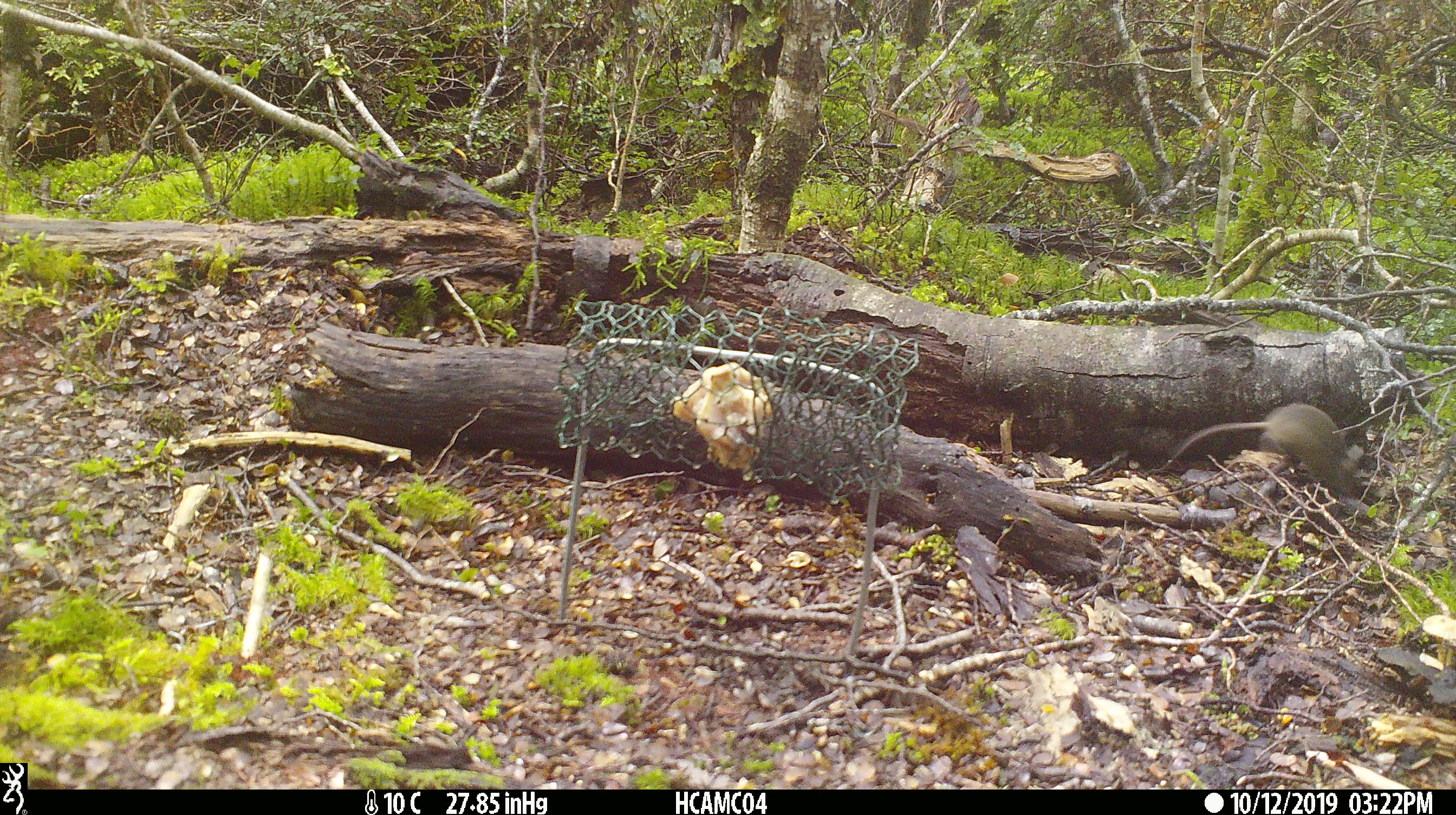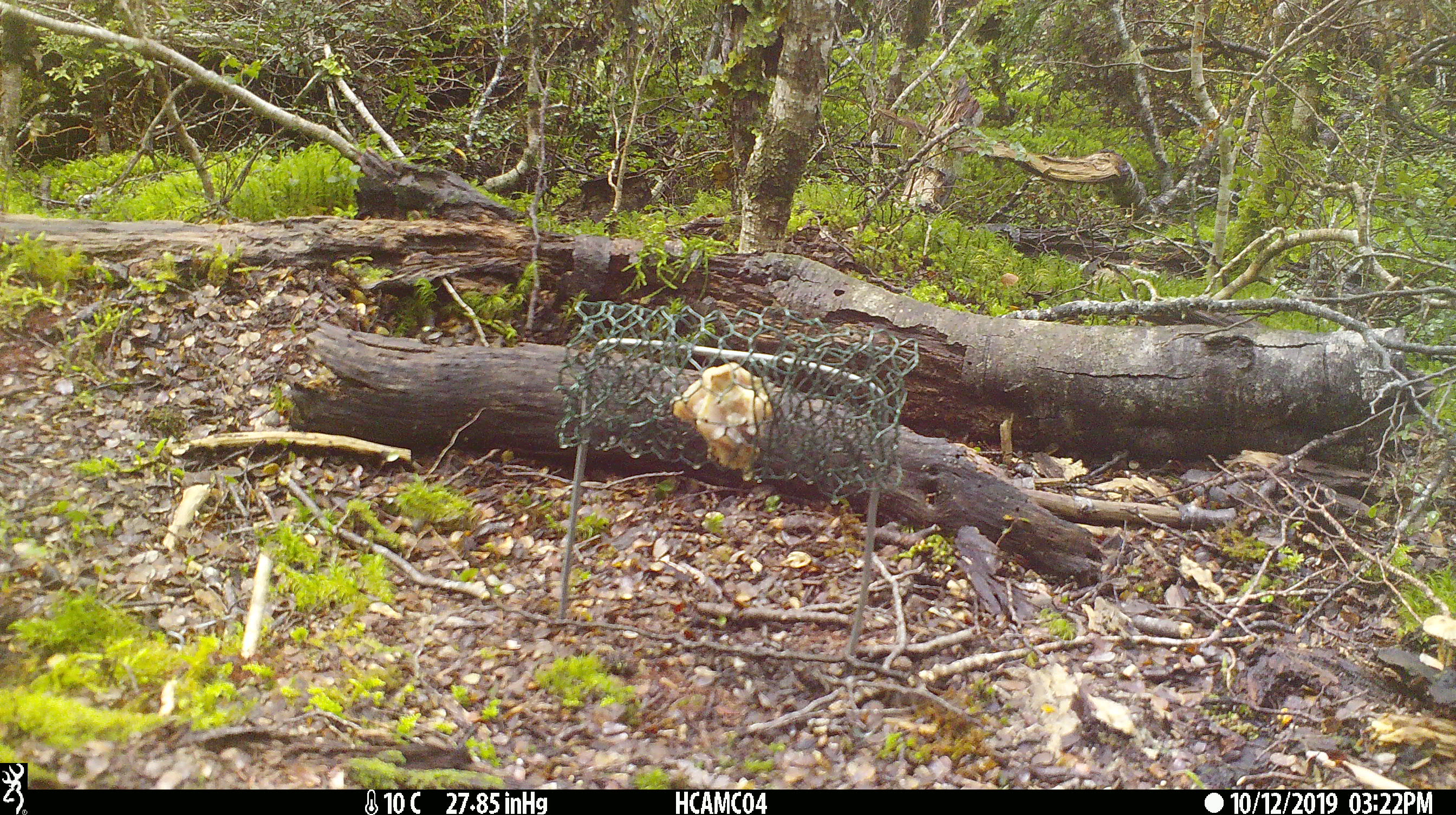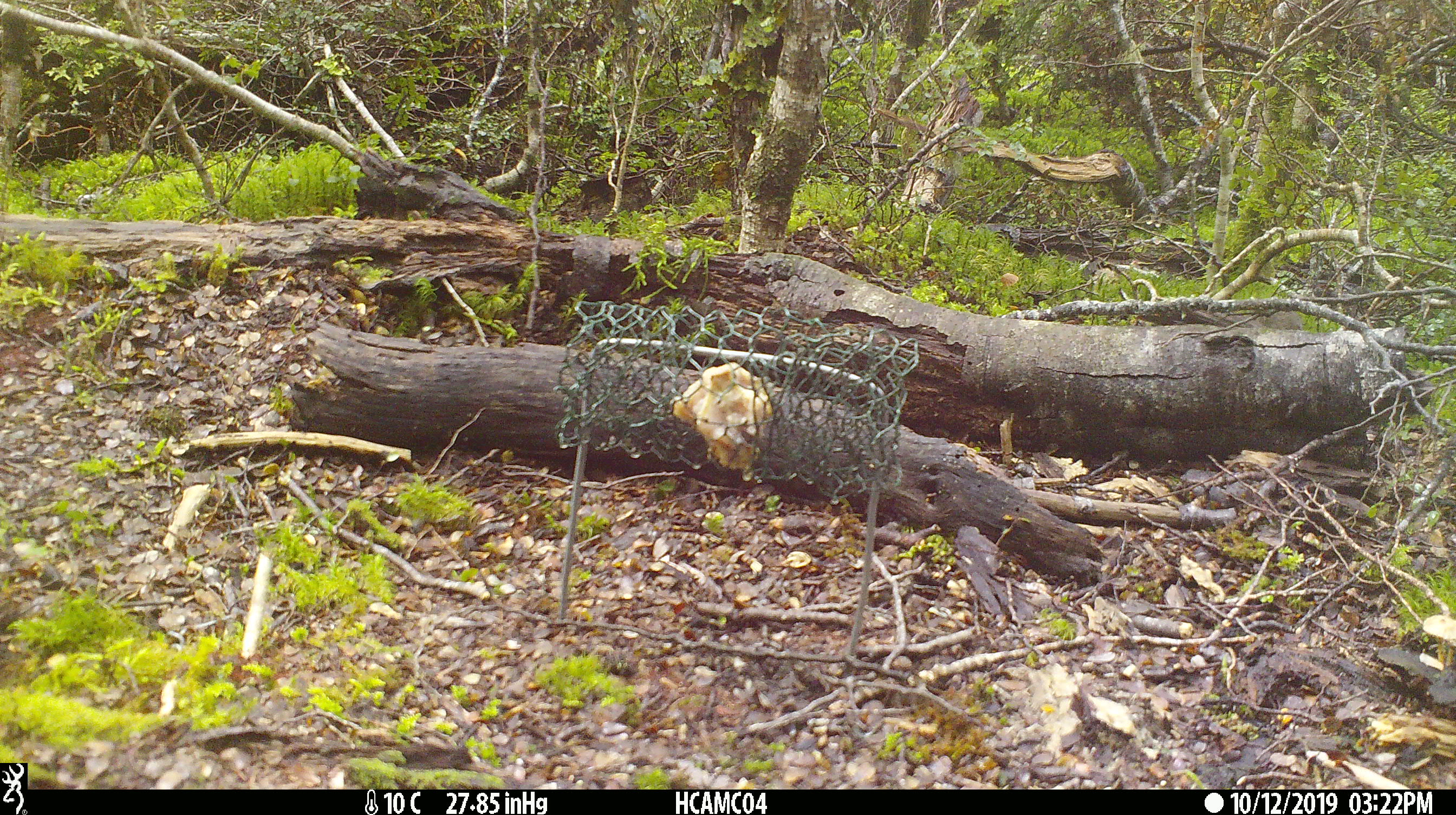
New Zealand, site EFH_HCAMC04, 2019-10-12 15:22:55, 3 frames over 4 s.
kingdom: Animalia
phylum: Chordata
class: Mammalia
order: Rodentia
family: Muridae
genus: Mus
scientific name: Mus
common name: mouse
Mouse (Mus).